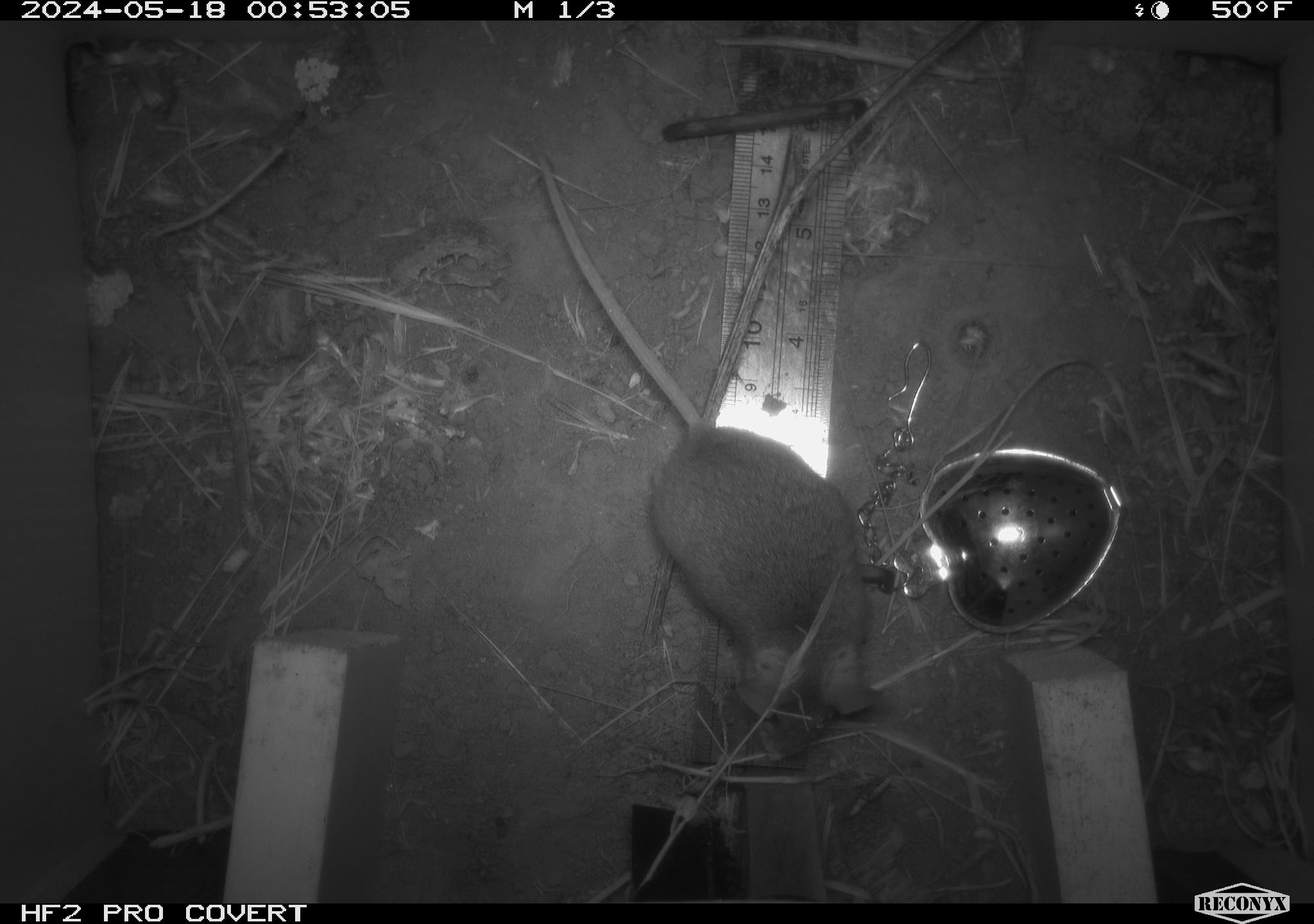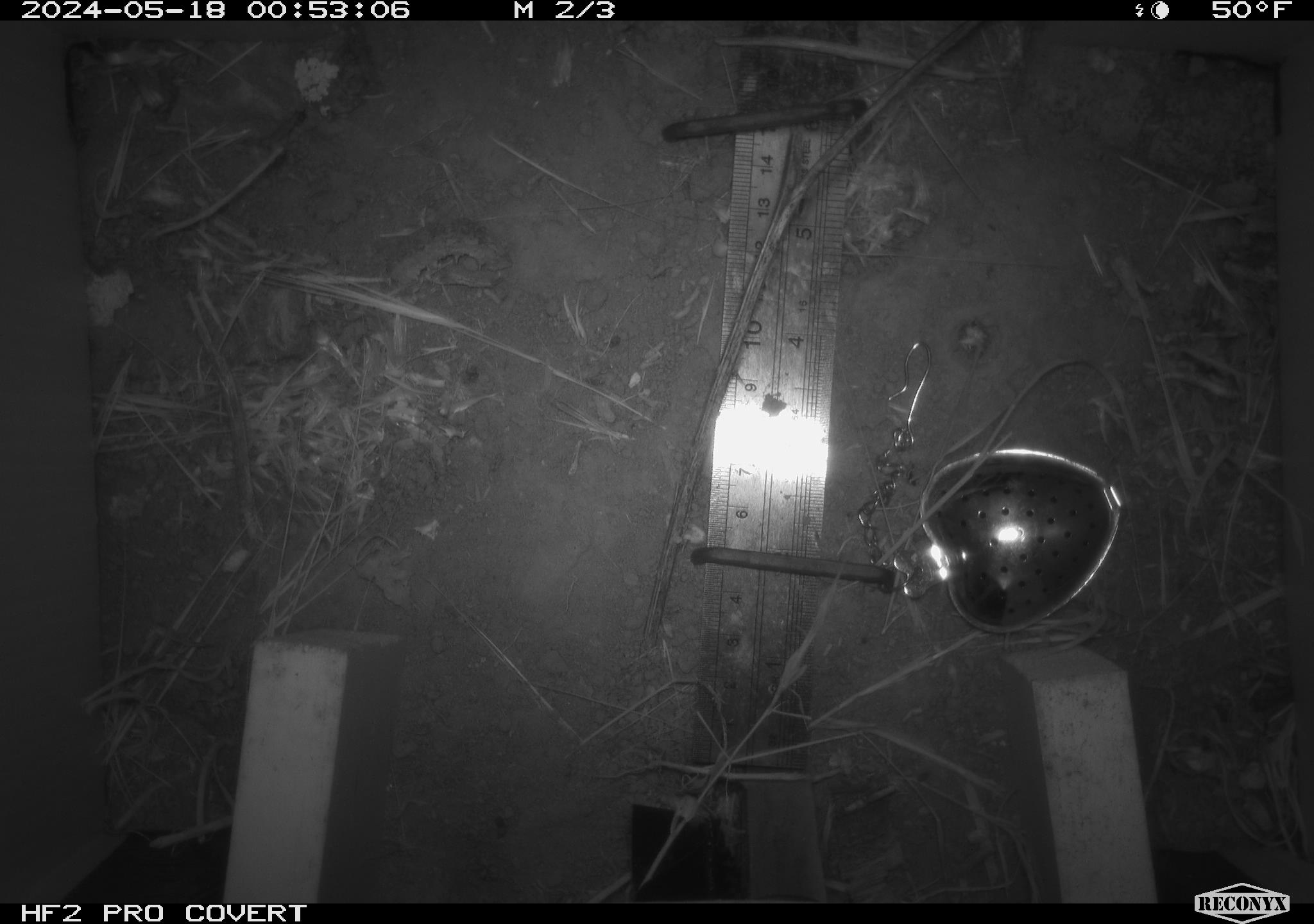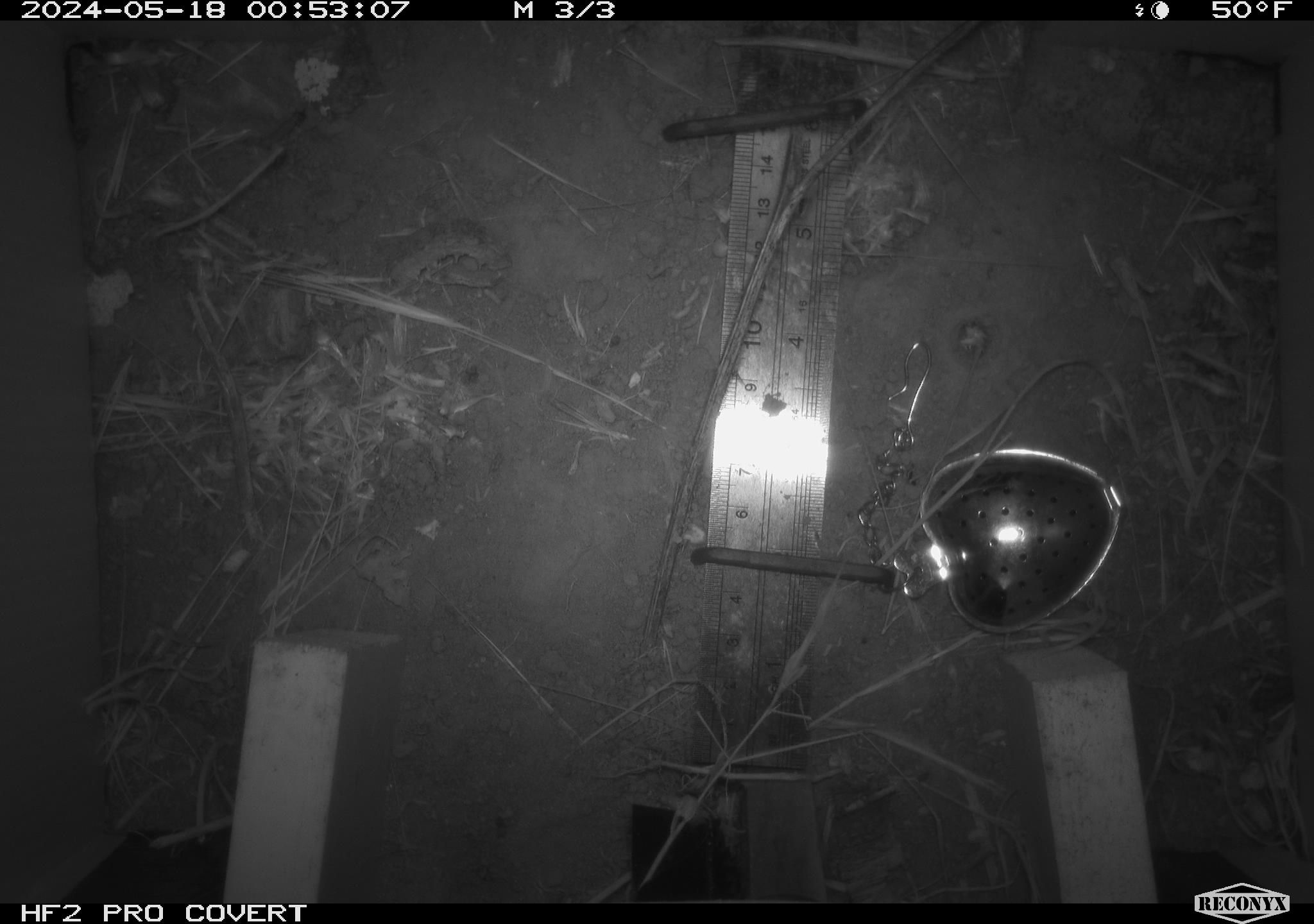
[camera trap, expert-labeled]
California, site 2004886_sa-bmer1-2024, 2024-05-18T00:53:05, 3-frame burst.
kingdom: Animalia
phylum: Chordata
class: Mammalia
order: Rodentia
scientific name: Rodentia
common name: mouse species